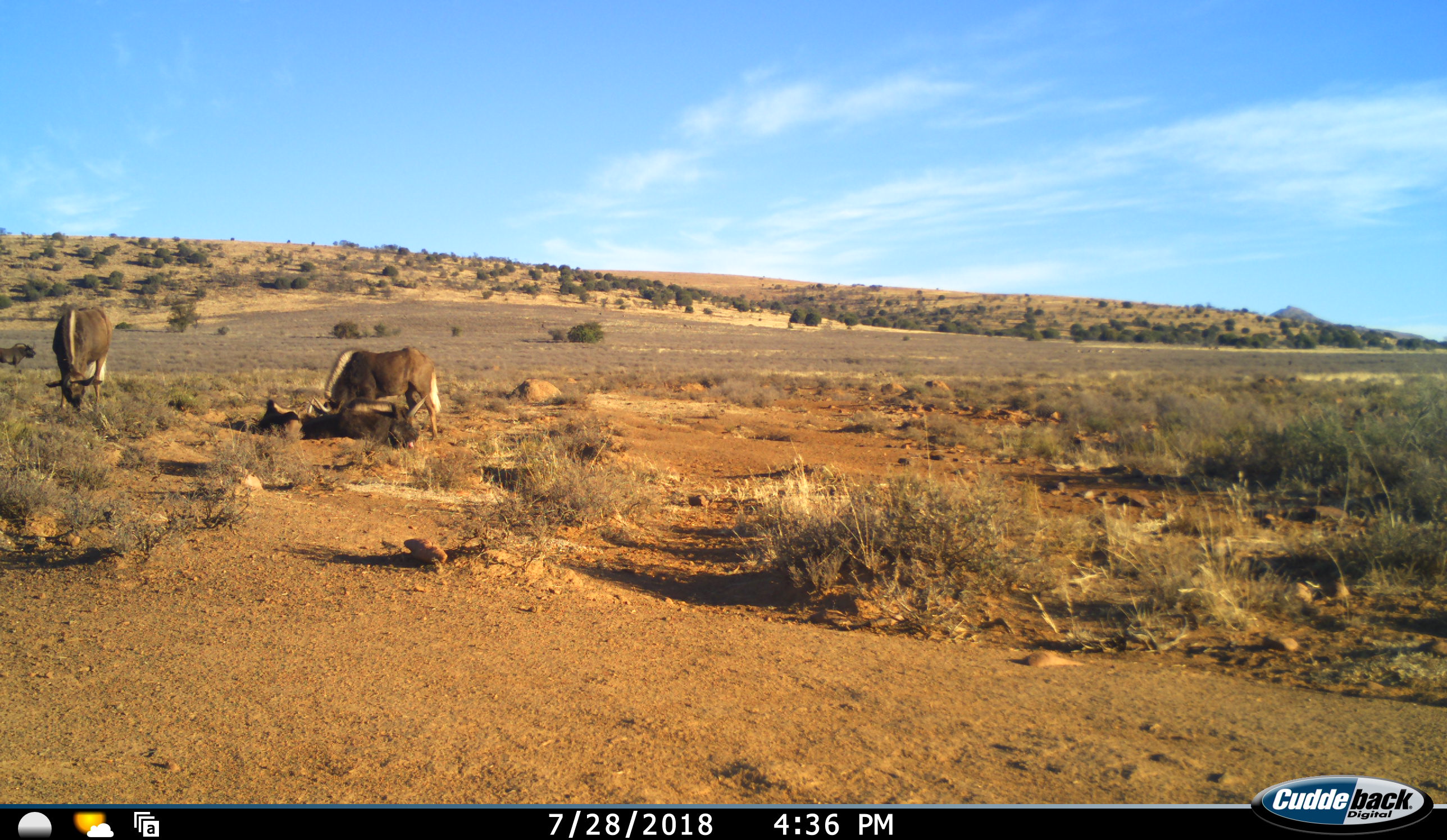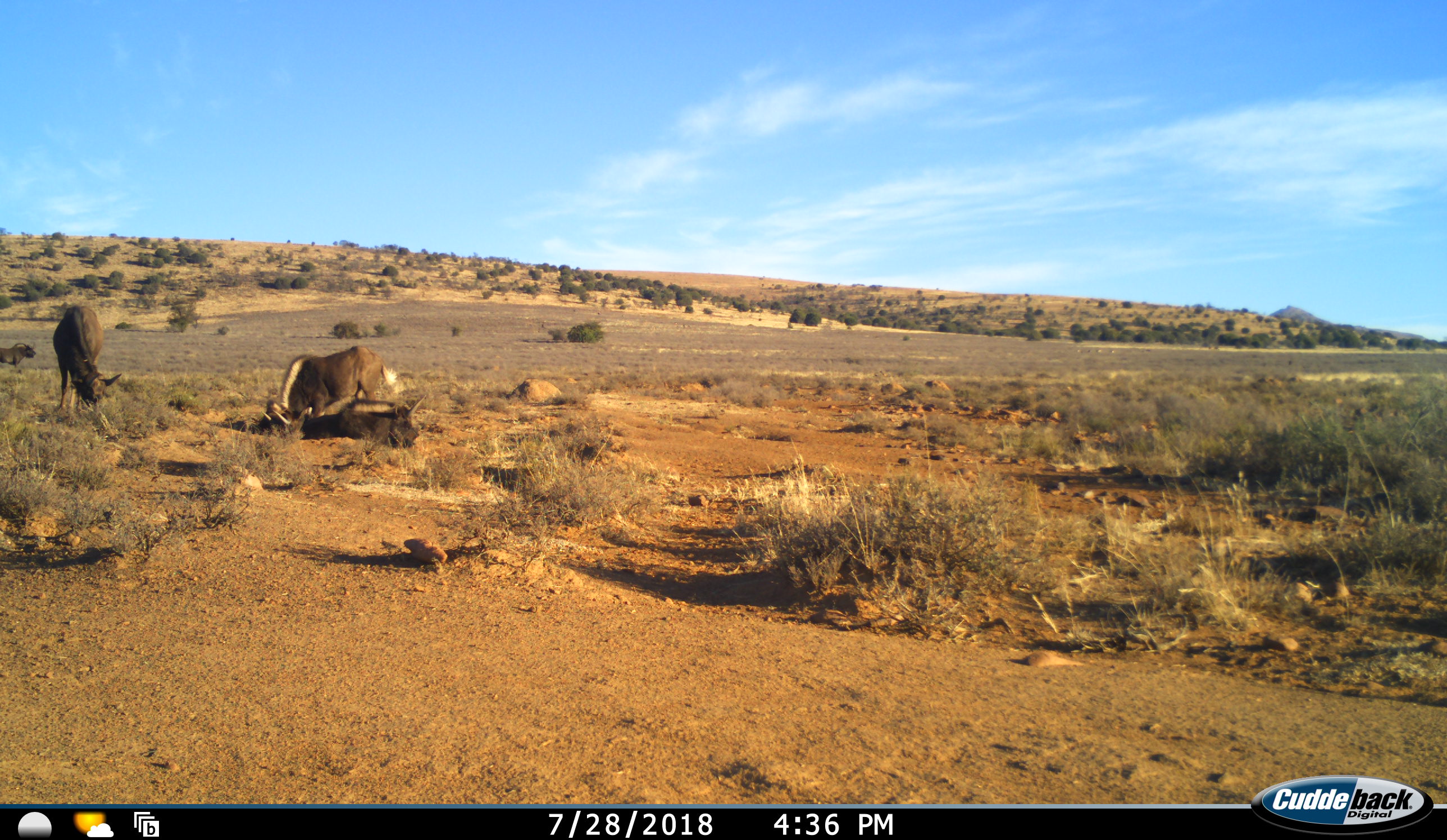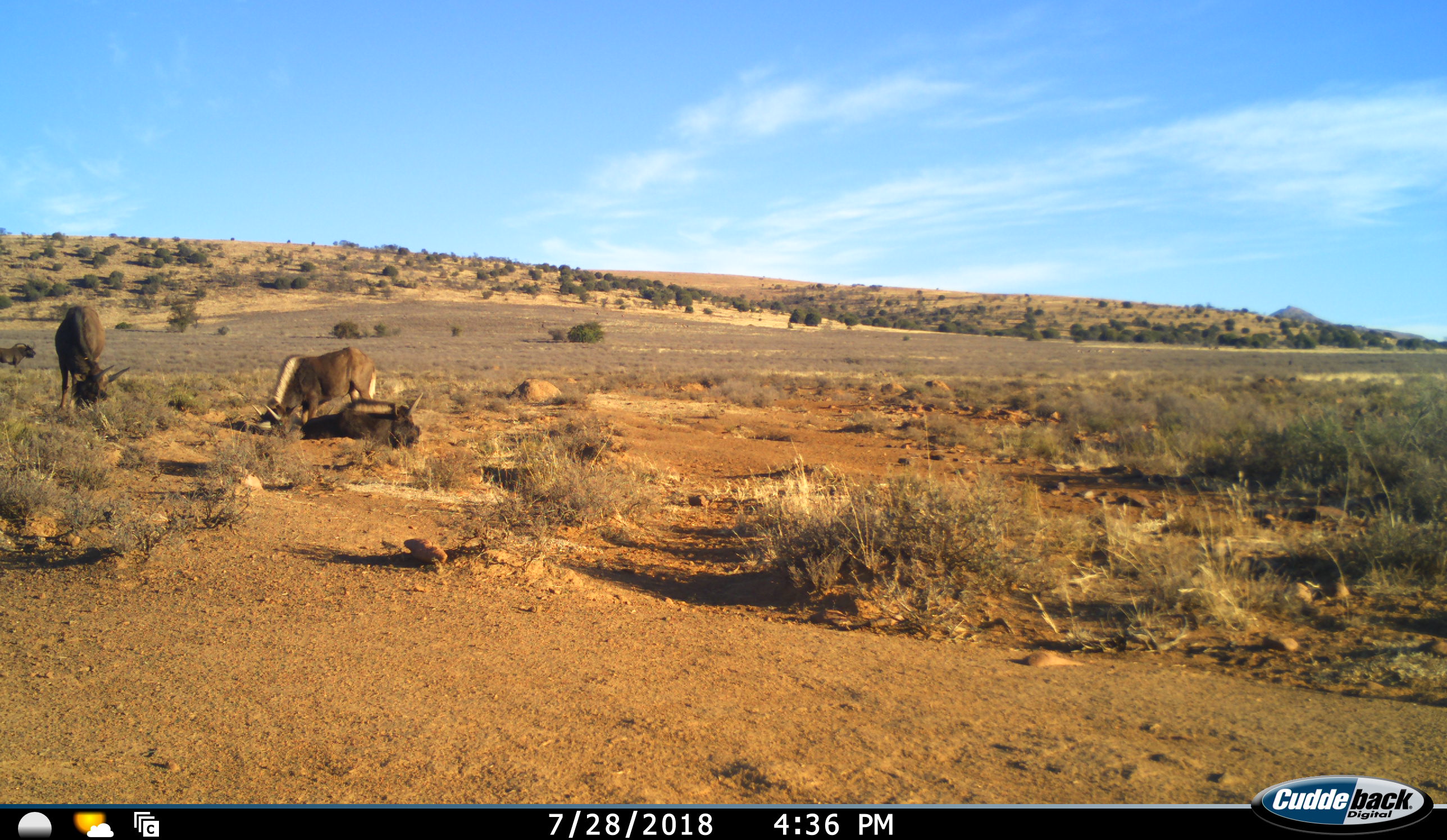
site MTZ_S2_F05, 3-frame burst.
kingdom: Animalia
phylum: Chordata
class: Mammalia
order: Artiodactyla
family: Bovidae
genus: Connochaetes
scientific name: Connochaetes gnou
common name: black wildebeest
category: wildebeestblack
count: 4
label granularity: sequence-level